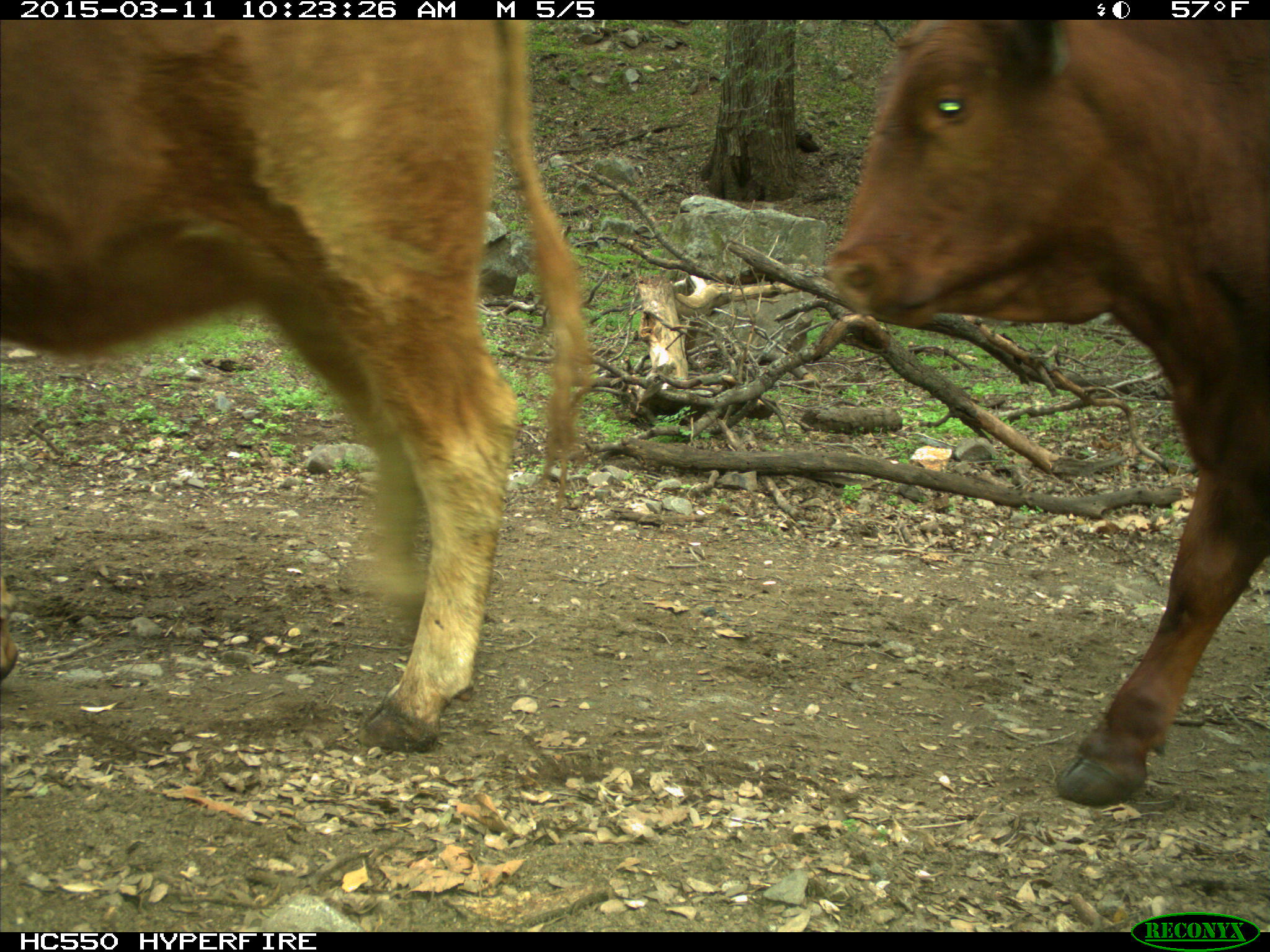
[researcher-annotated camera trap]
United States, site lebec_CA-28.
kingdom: Animalia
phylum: Chordata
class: Mammalia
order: Artiodactyla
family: Bovidae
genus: Bos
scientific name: Bos taurus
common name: domestic cow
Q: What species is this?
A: Bos taurus (domestic cow).